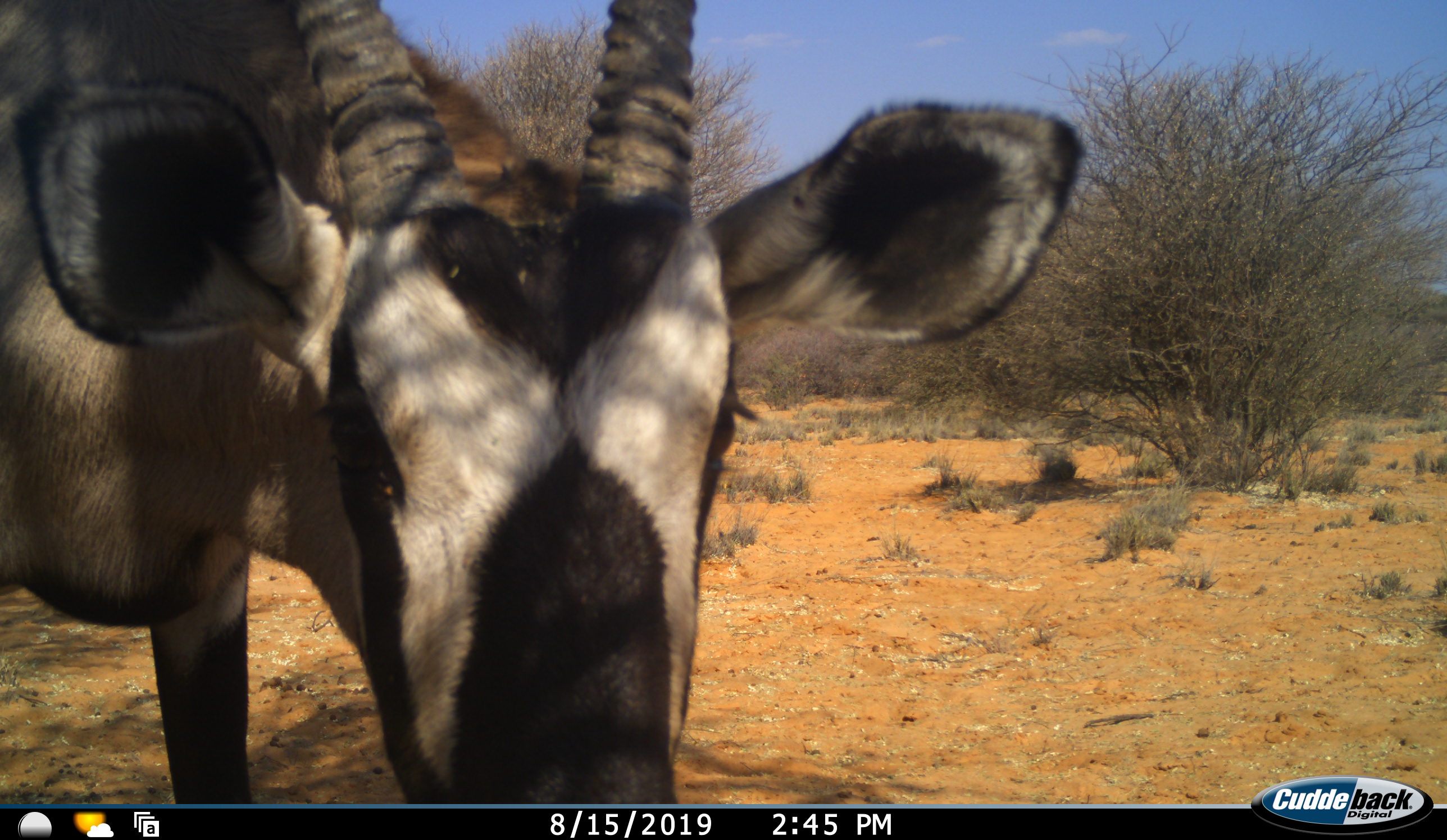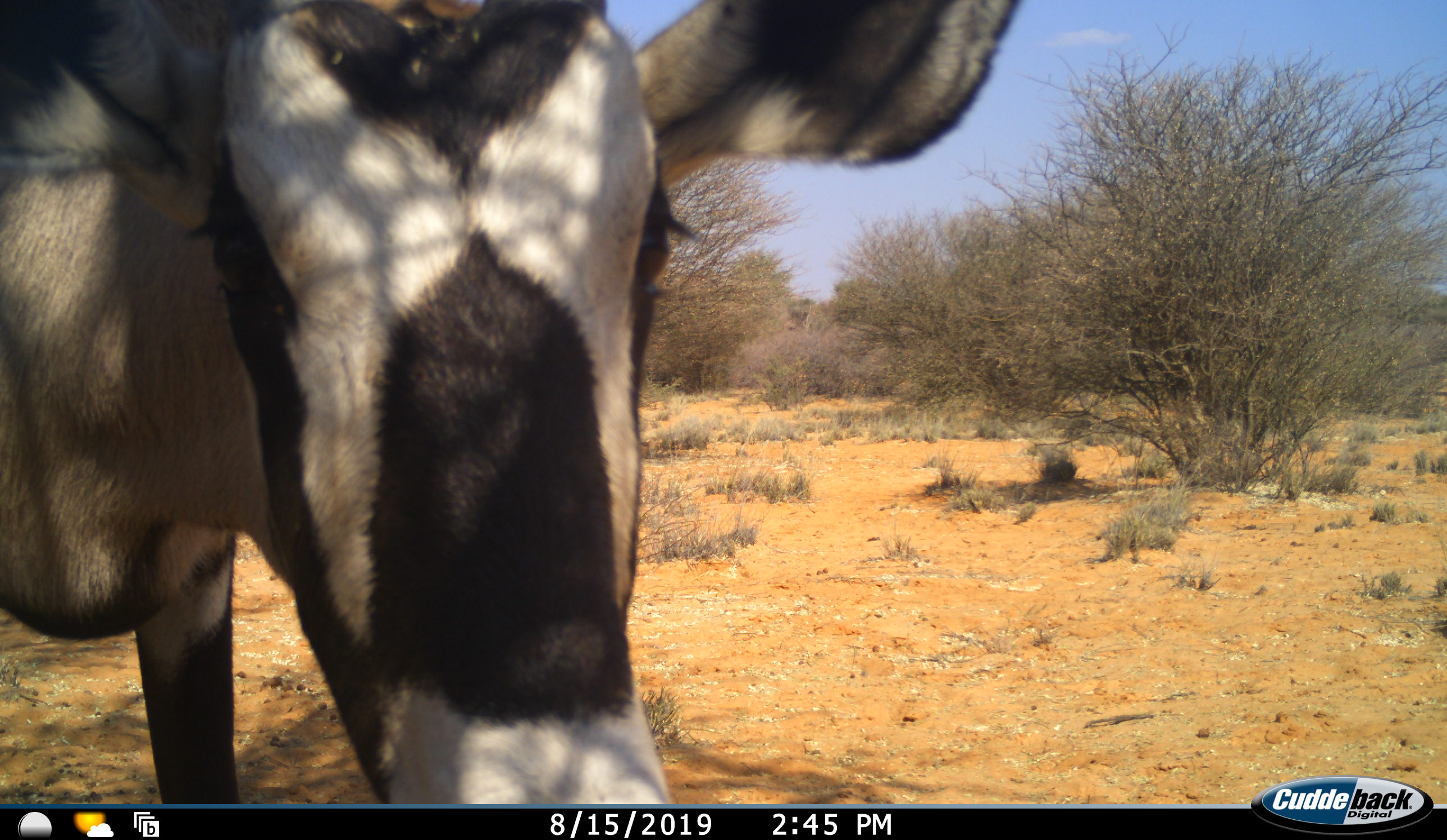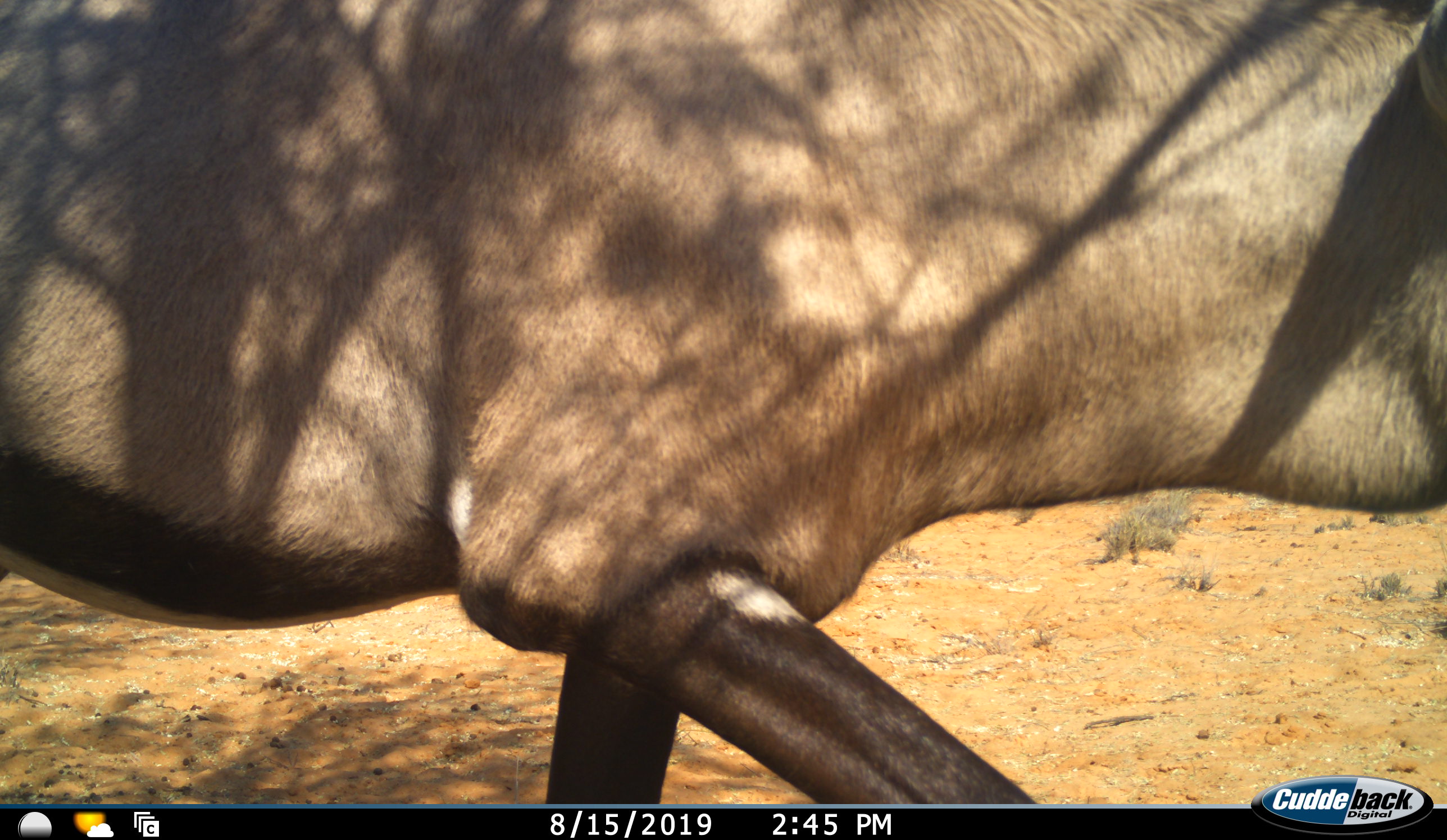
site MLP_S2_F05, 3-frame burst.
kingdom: Animalia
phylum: Chordata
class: Mammalia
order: Artiodactyla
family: Bovidae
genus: Oryx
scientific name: Oryx gazella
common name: gemsbok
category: oryx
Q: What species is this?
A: Oryx (gemsbok) (Oryx gazella).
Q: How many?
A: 1.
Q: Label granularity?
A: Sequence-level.